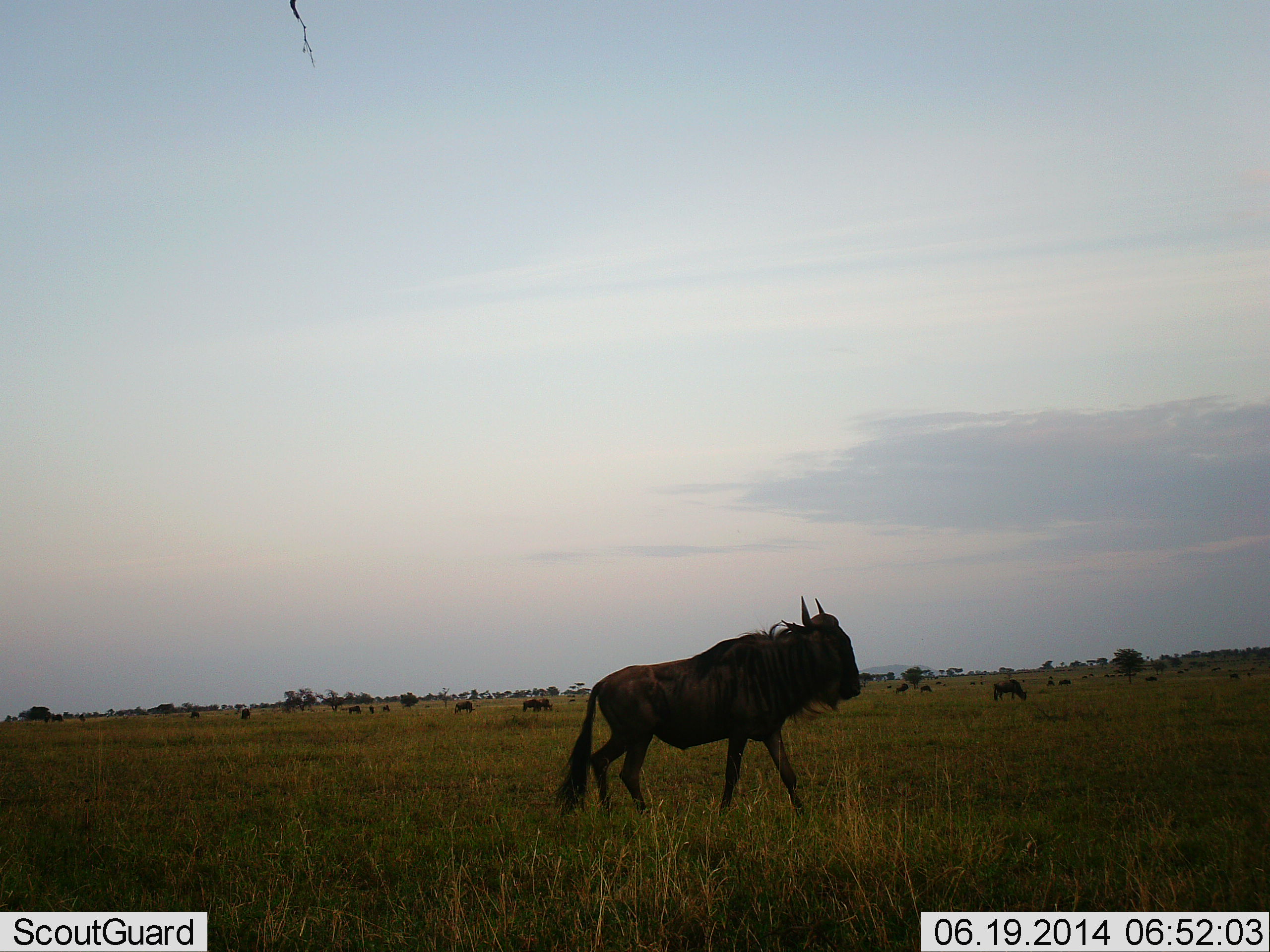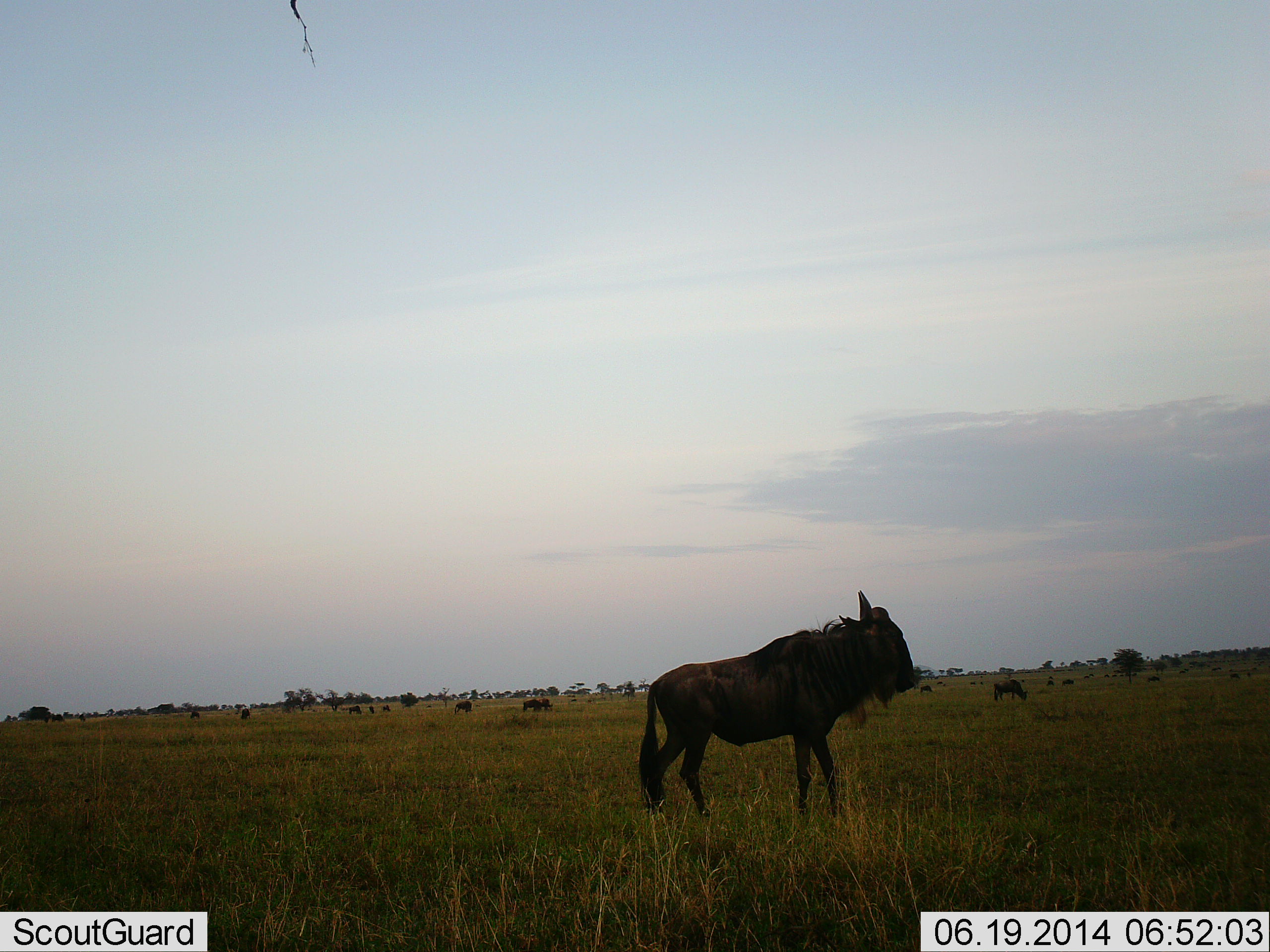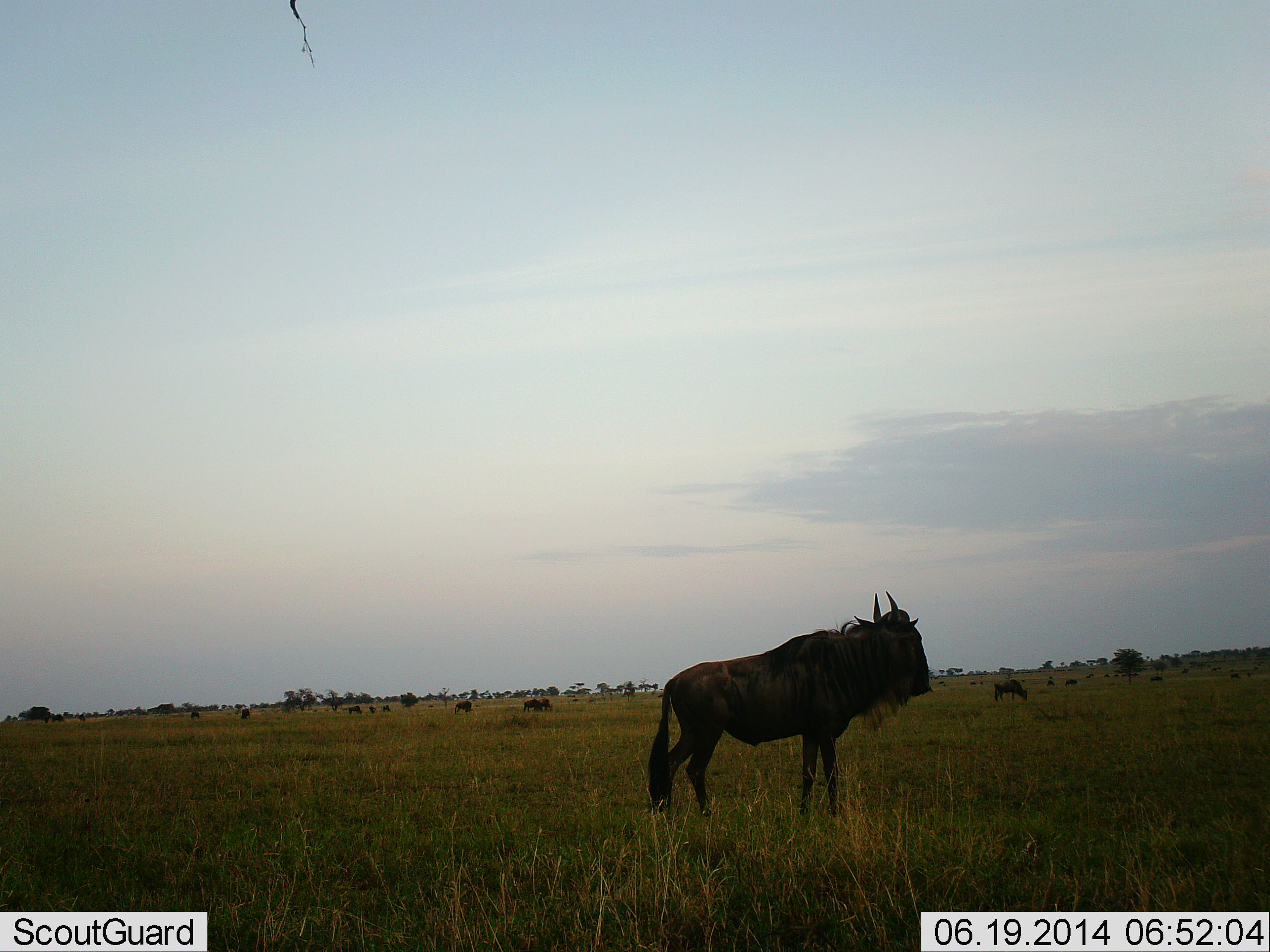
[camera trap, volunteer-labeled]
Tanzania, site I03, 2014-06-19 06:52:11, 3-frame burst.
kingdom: Animalia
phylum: Chordata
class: Mammalia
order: Artiodactyla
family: Bovidae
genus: Connochaetes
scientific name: Connochaetes taurinus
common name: blue wildebeest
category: wildebeest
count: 11-50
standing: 50%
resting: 0%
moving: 70%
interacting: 0%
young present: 0%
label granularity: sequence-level